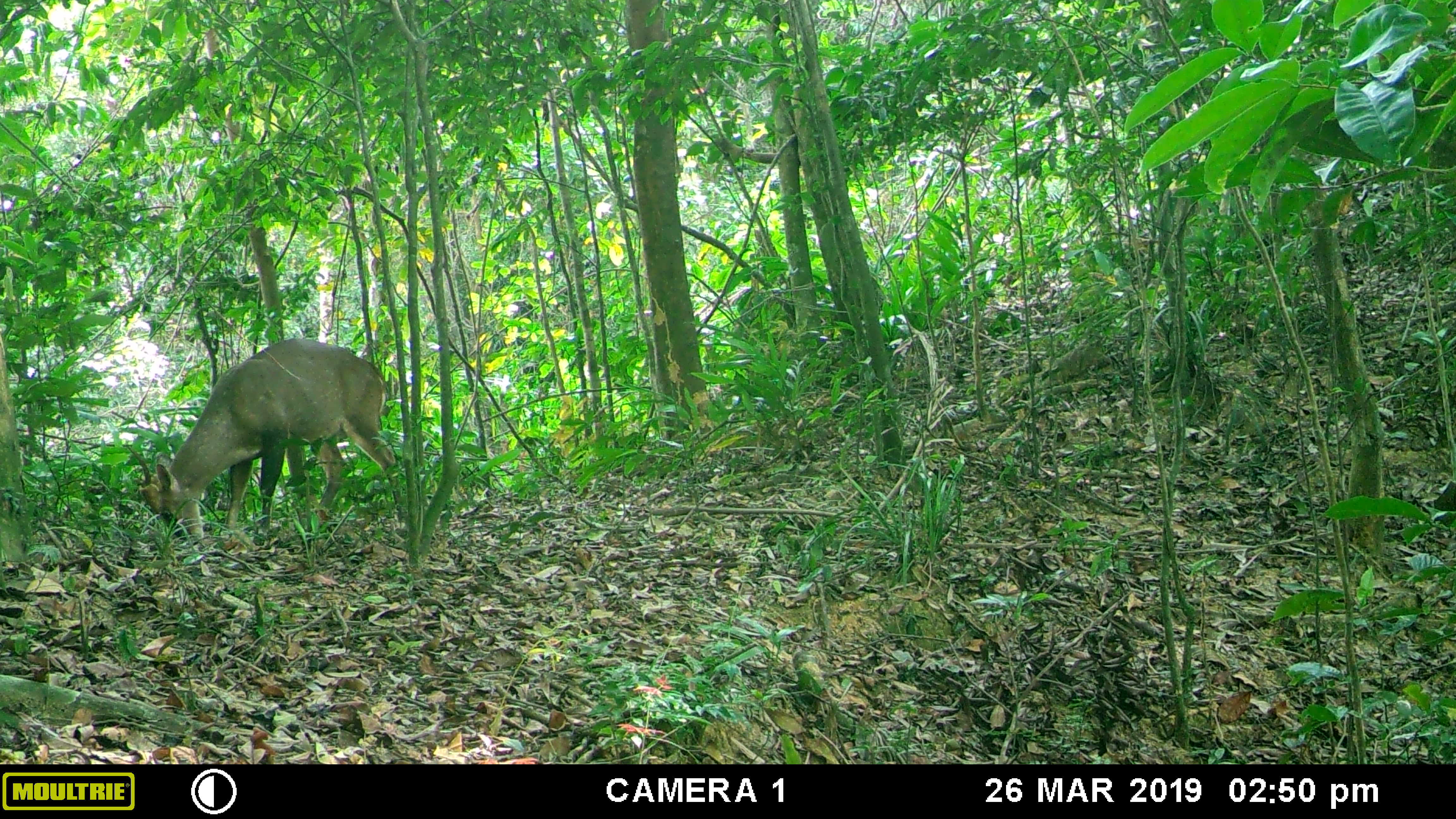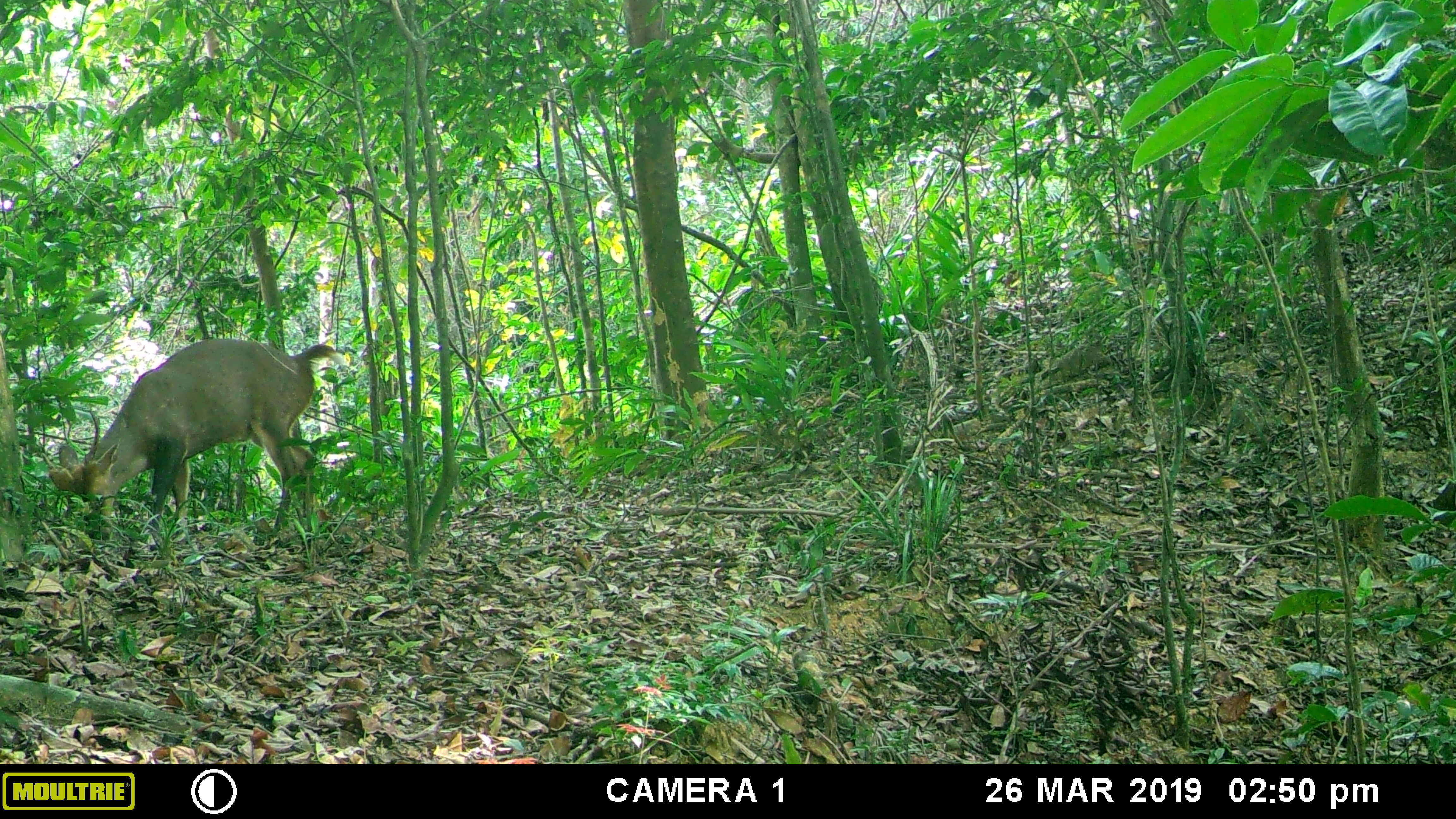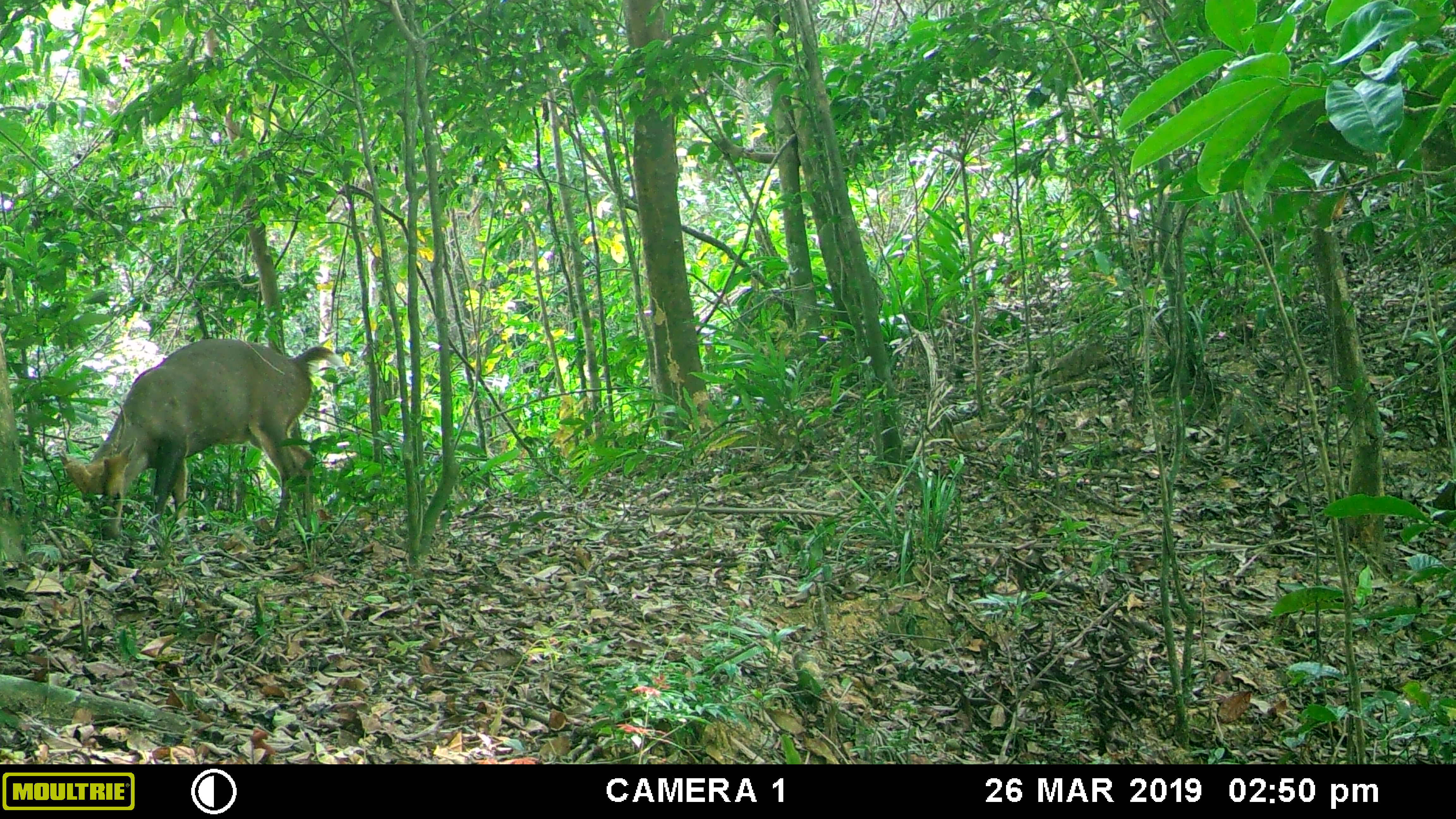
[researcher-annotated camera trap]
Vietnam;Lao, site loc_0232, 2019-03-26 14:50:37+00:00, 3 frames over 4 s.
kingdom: Animalia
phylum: Chordata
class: Mammalia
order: Artiodactyla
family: Cervidae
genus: Muntiacus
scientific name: Muntiacus vuquangensis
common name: large-antlered muntjac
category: large antlered muntjac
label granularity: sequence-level